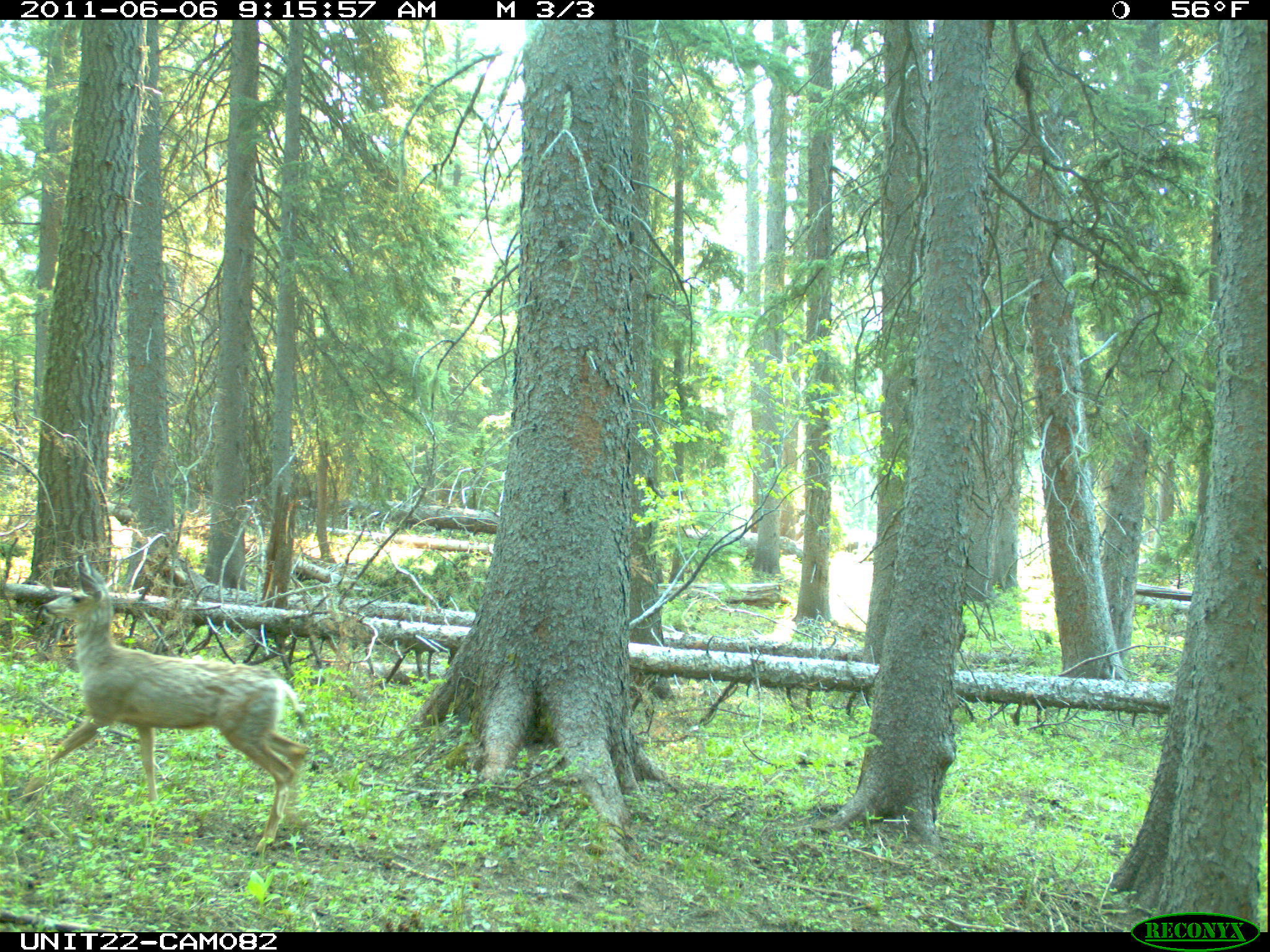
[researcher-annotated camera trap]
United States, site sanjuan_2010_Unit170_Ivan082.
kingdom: Animalia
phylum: Chordata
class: Mammalia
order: Artiodactyla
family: Cervidae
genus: Odocoileus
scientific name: Odocoileus hemionus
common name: mule deer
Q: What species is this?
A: Odocoileus hemionus (mule deer).